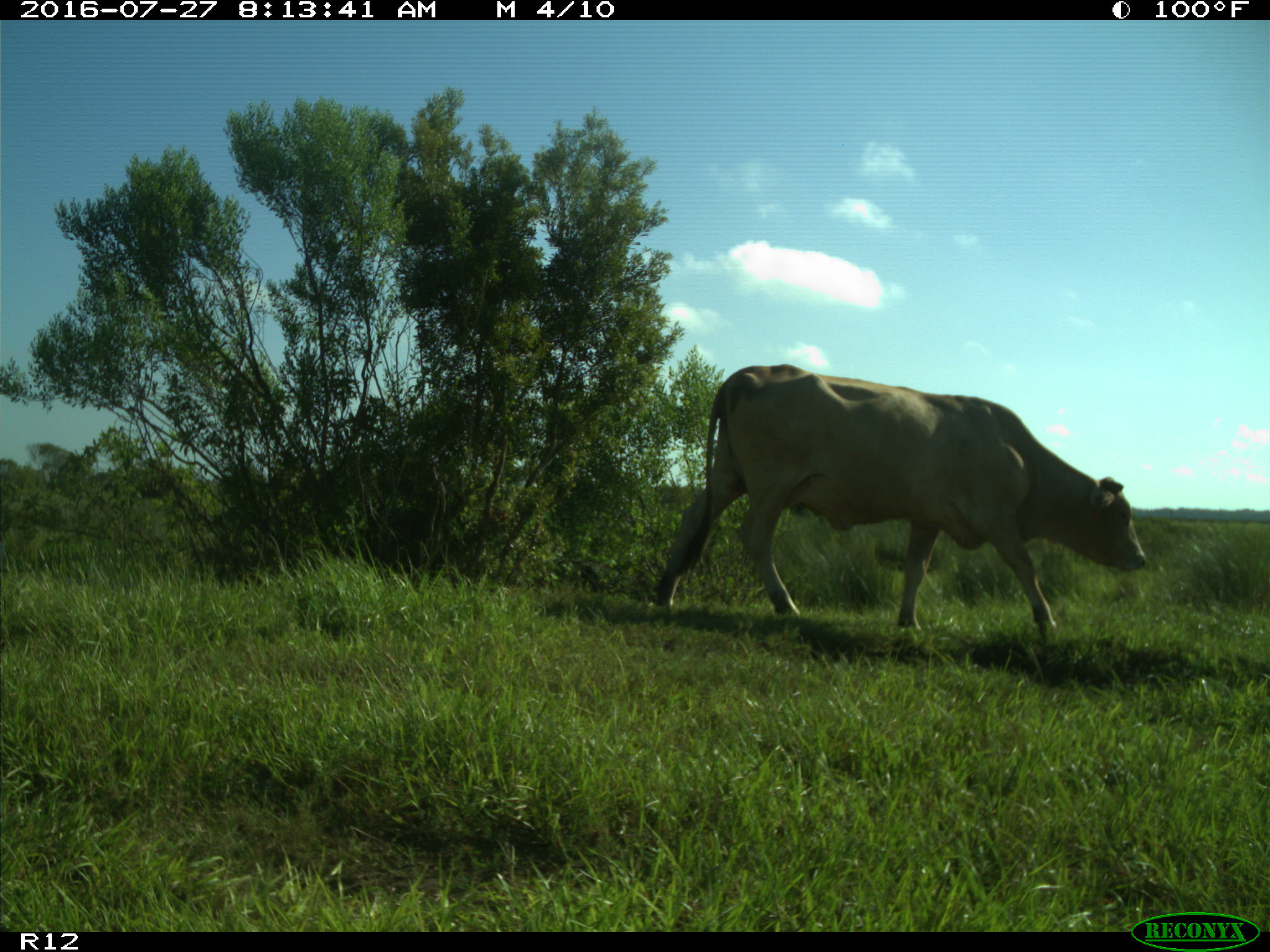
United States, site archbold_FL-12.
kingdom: Animalia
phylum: Chordata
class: Mammalia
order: Artiodactyla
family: Bovidae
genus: Bos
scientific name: Bos taurus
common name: domestic cow